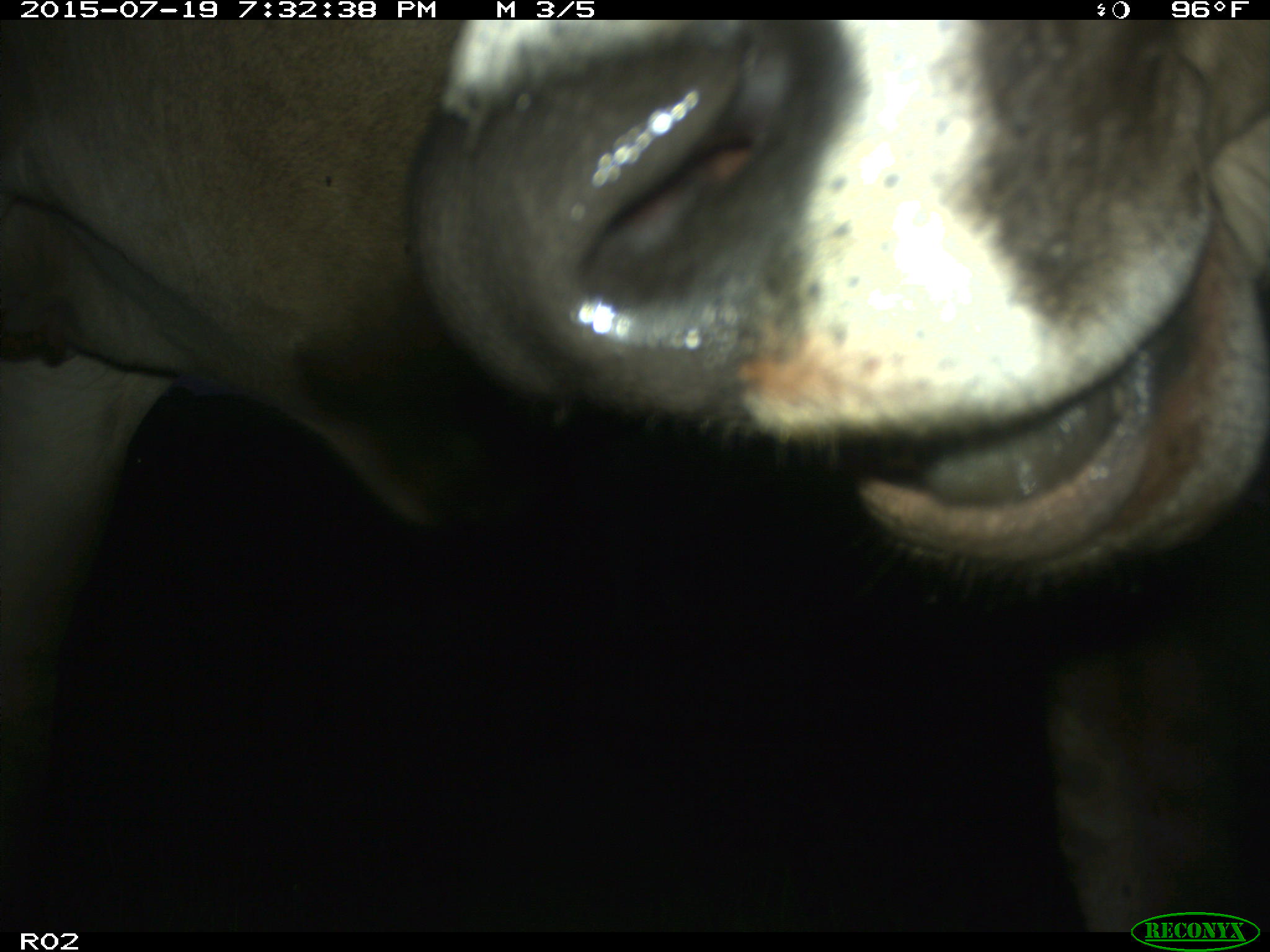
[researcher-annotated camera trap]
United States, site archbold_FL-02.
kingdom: Animalia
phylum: Chordata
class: Mammalia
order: Artiodactyla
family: Bovidae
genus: Bos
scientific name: Bos taurus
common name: domestic cow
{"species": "Bos taurus (domestic cow)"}